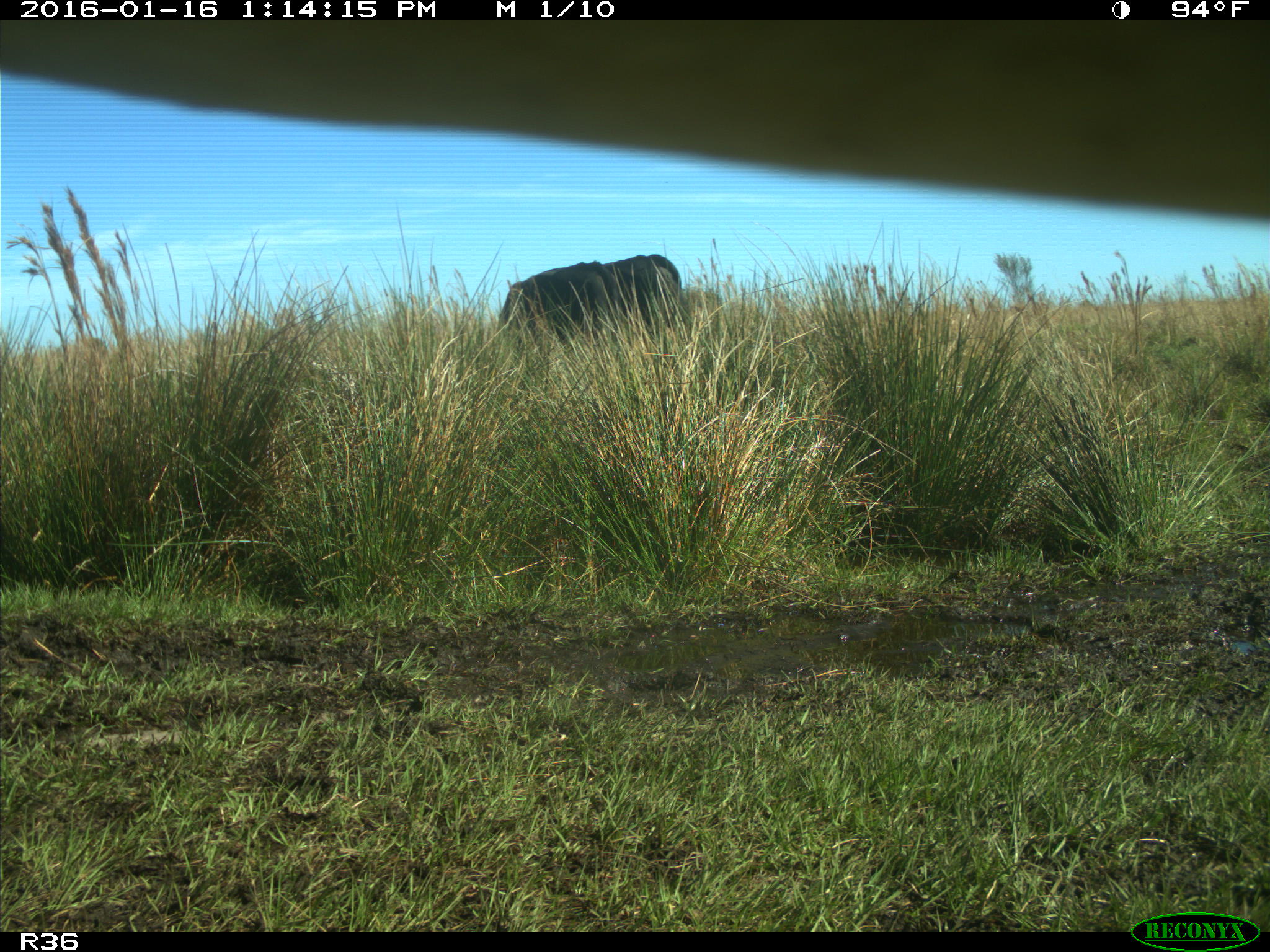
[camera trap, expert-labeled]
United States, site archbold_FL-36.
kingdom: Animalia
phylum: Chordata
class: Mammalia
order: Artiodactyla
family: Bovidae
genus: Bos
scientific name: Bos taurus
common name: domestic cow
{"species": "Bos taurus (domestic cow)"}